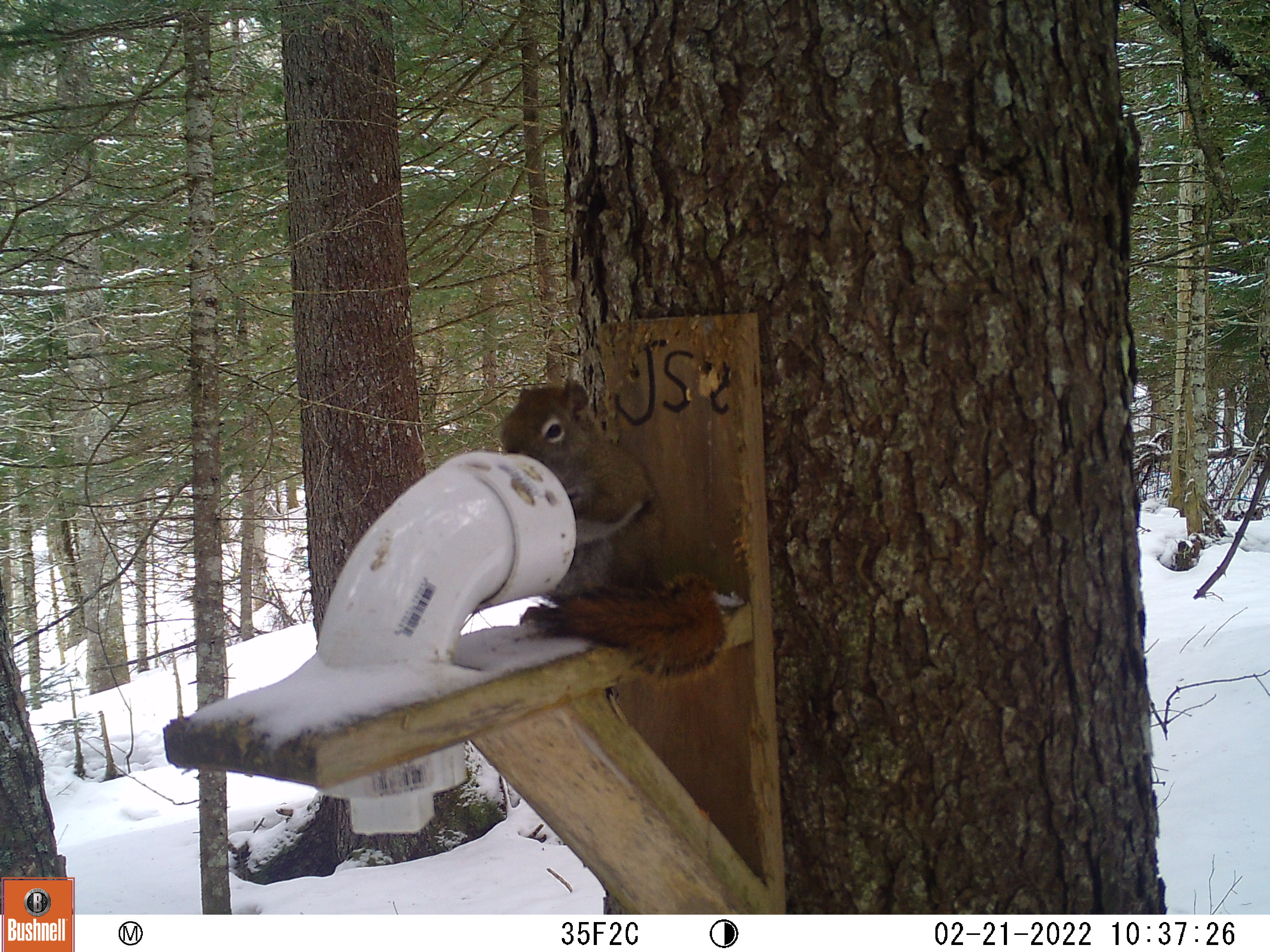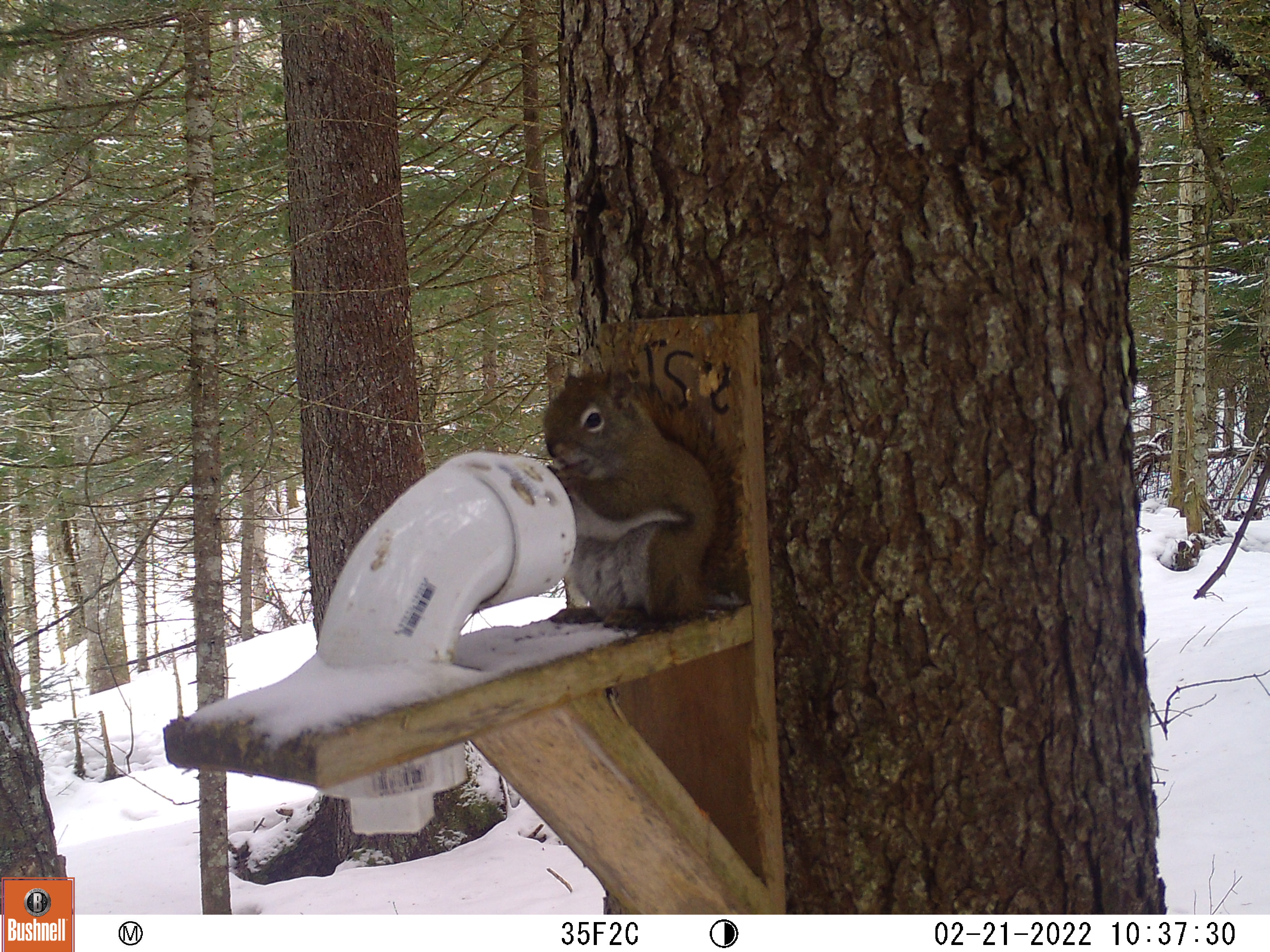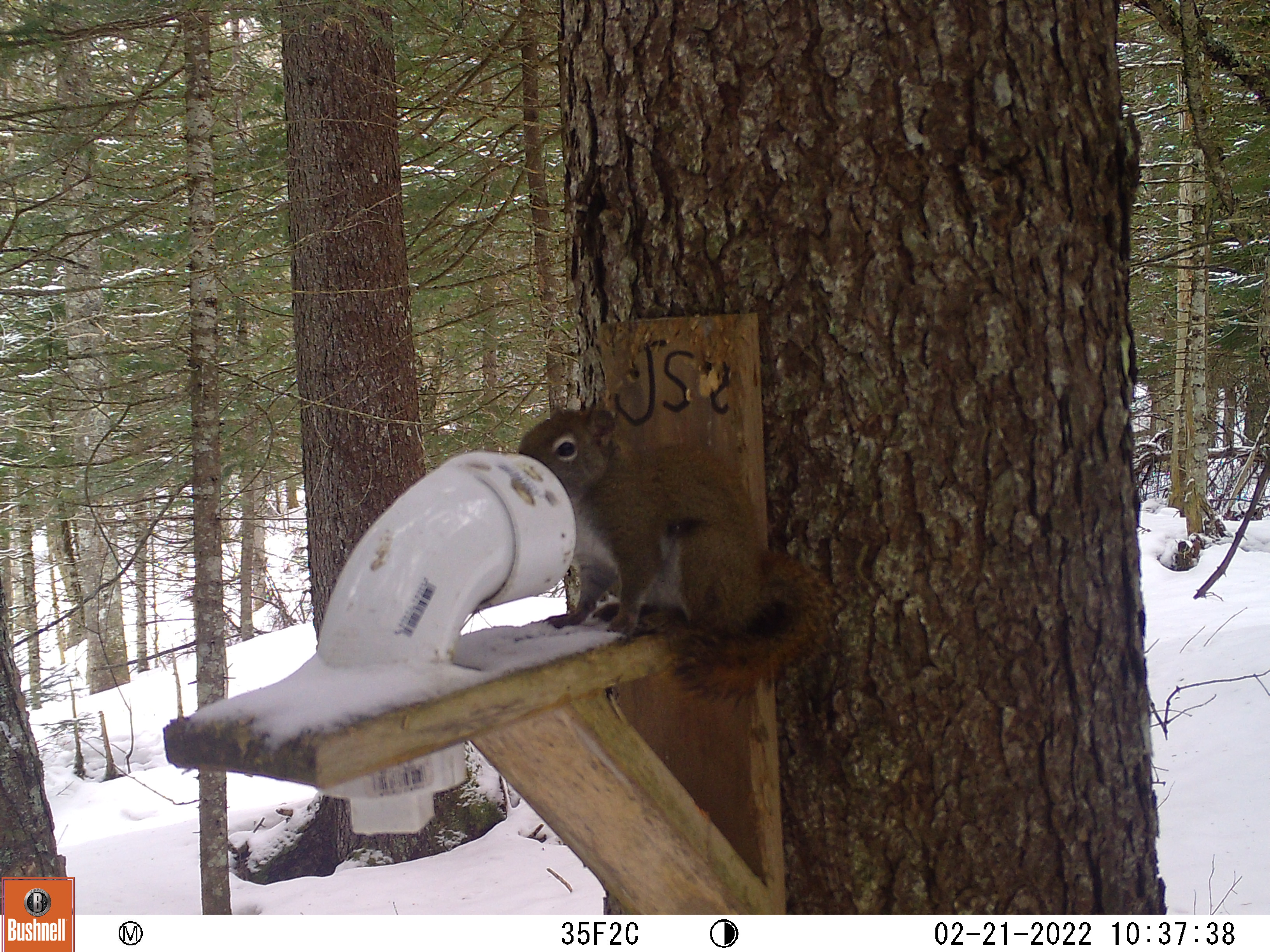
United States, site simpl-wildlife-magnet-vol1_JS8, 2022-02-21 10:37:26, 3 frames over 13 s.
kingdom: Animalia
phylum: Chordata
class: Mammalia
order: Rodentia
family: Sciuridae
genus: Tamiasciurus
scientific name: Tamiasciurus hudsonicus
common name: red squirrel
Red squirrel (Tamiasciurus hudsonicus).